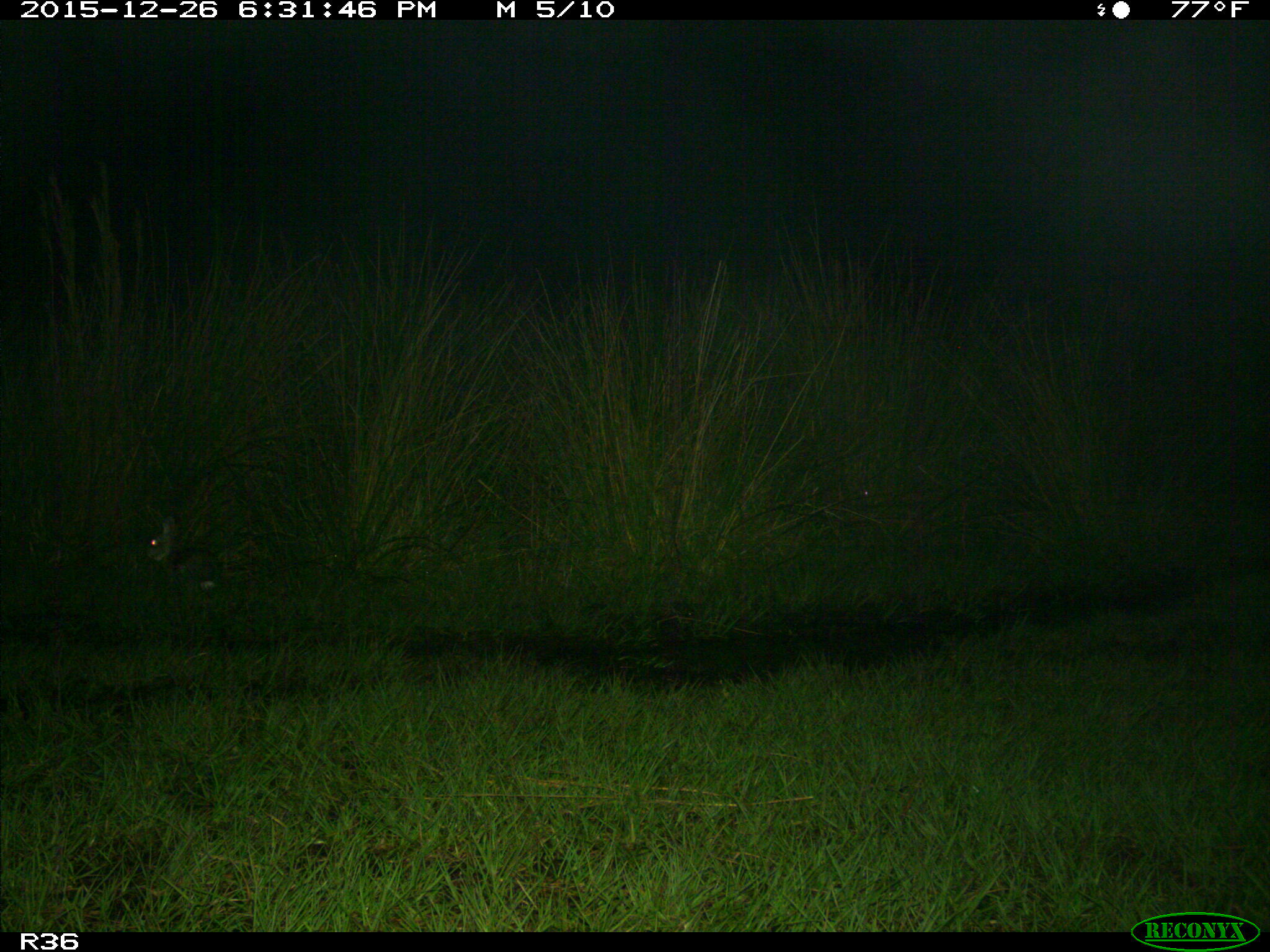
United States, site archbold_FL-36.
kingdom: Animalia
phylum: Chordata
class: Mammalia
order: Lagomorpha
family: Leporidae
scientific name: Leporidae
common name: rabbits and hares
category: unidentified rabbit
Unidentified rabbit (rabbits and hares) (Leporidae).